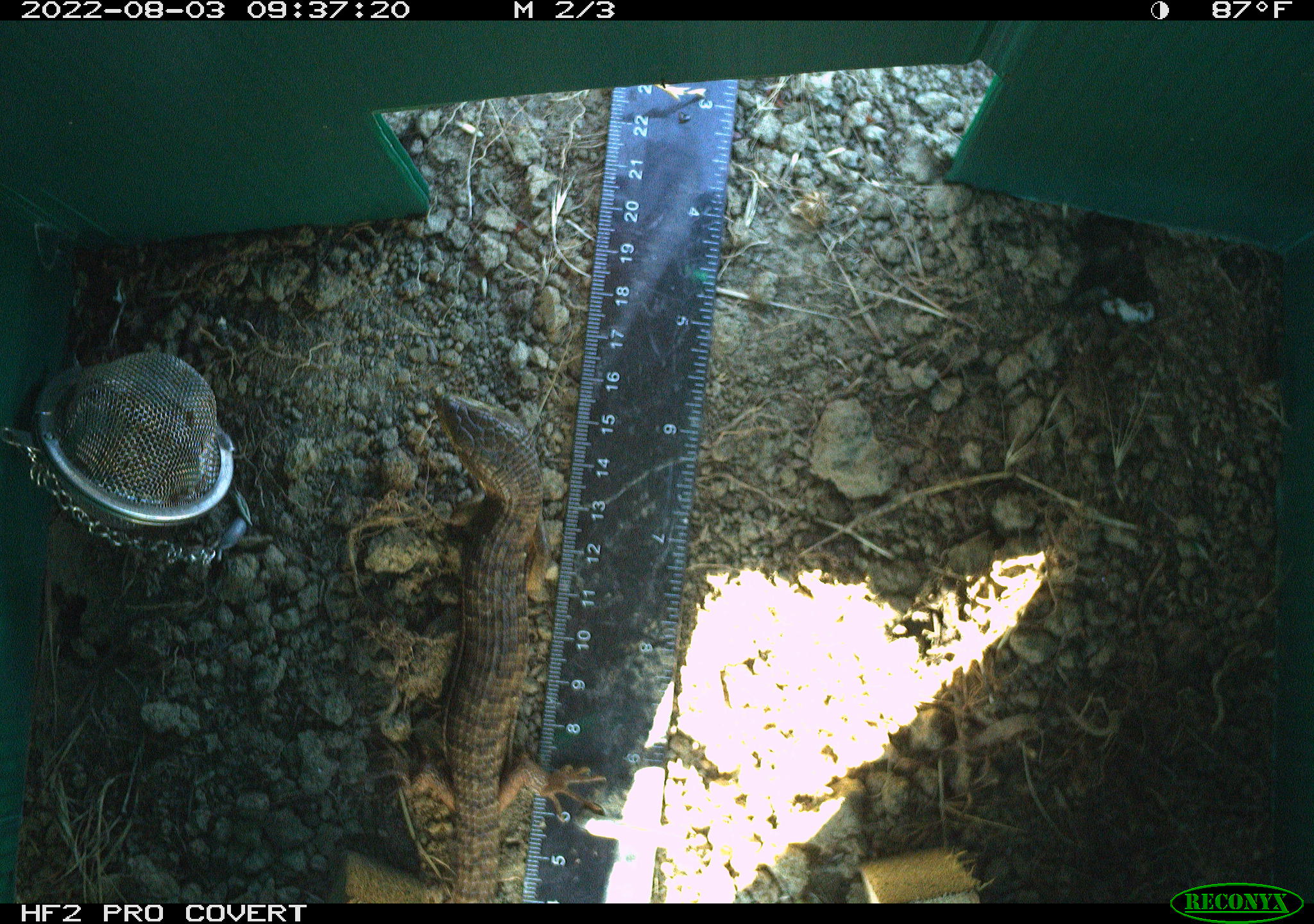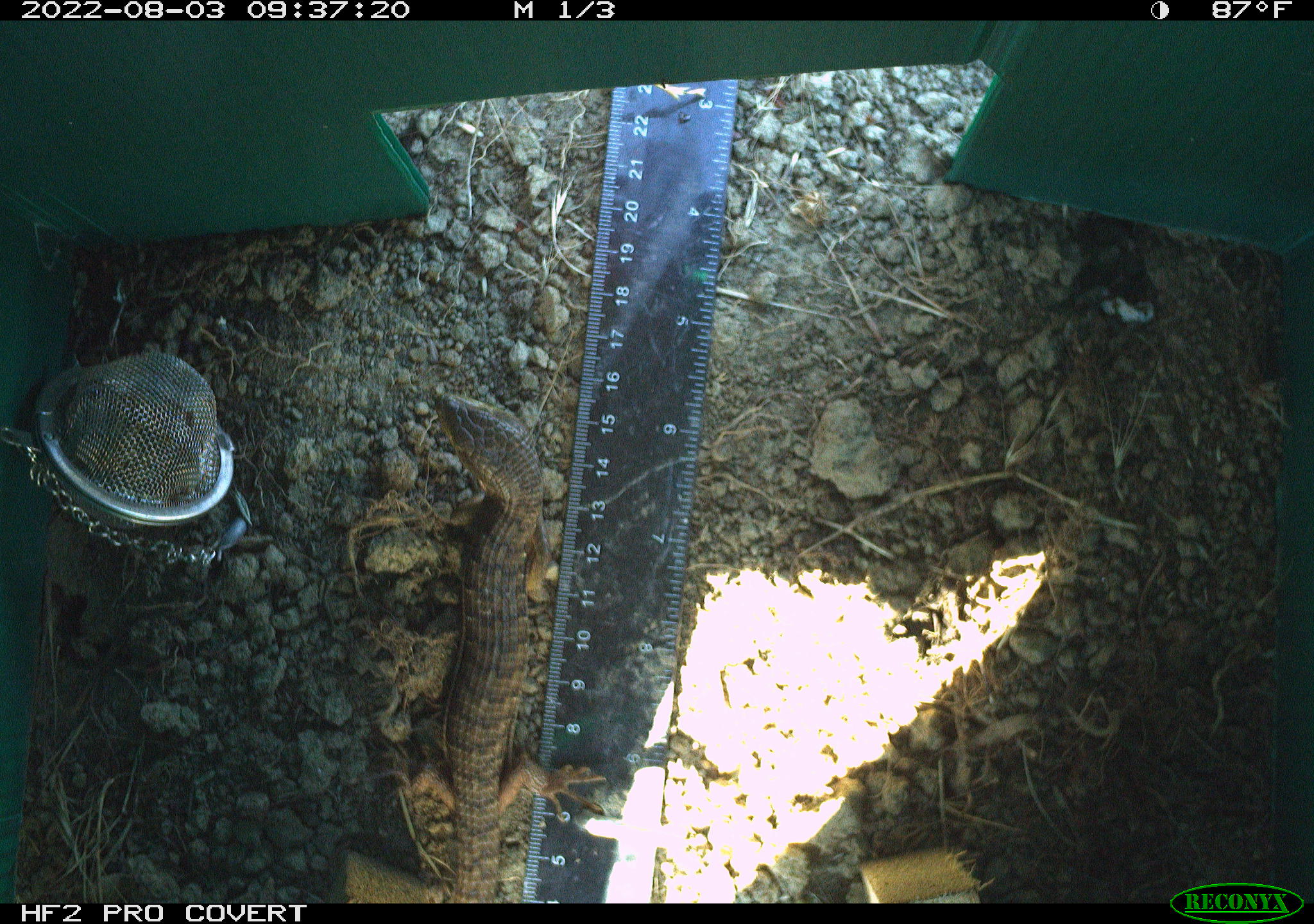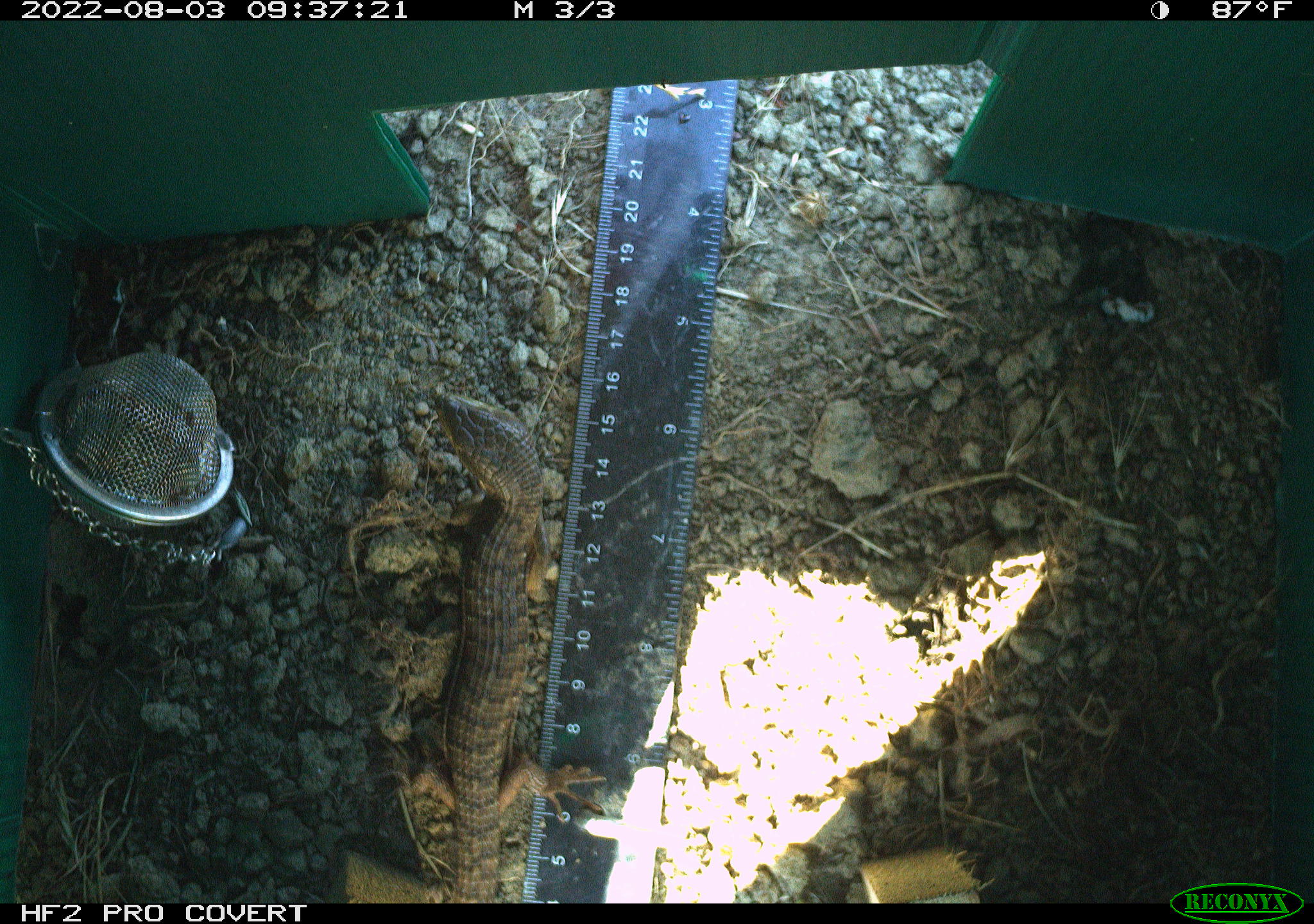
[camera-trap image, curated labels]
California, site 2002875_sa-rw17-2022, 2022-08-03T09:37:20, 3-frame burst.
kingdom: Animalia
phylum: Chordata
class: Reptilia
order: Squamata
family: Anguidae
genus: Elgaria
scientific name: Elgaria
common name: alligator lizards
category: elgaria species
Elgaria species (alligator lizards) (Elgaria).